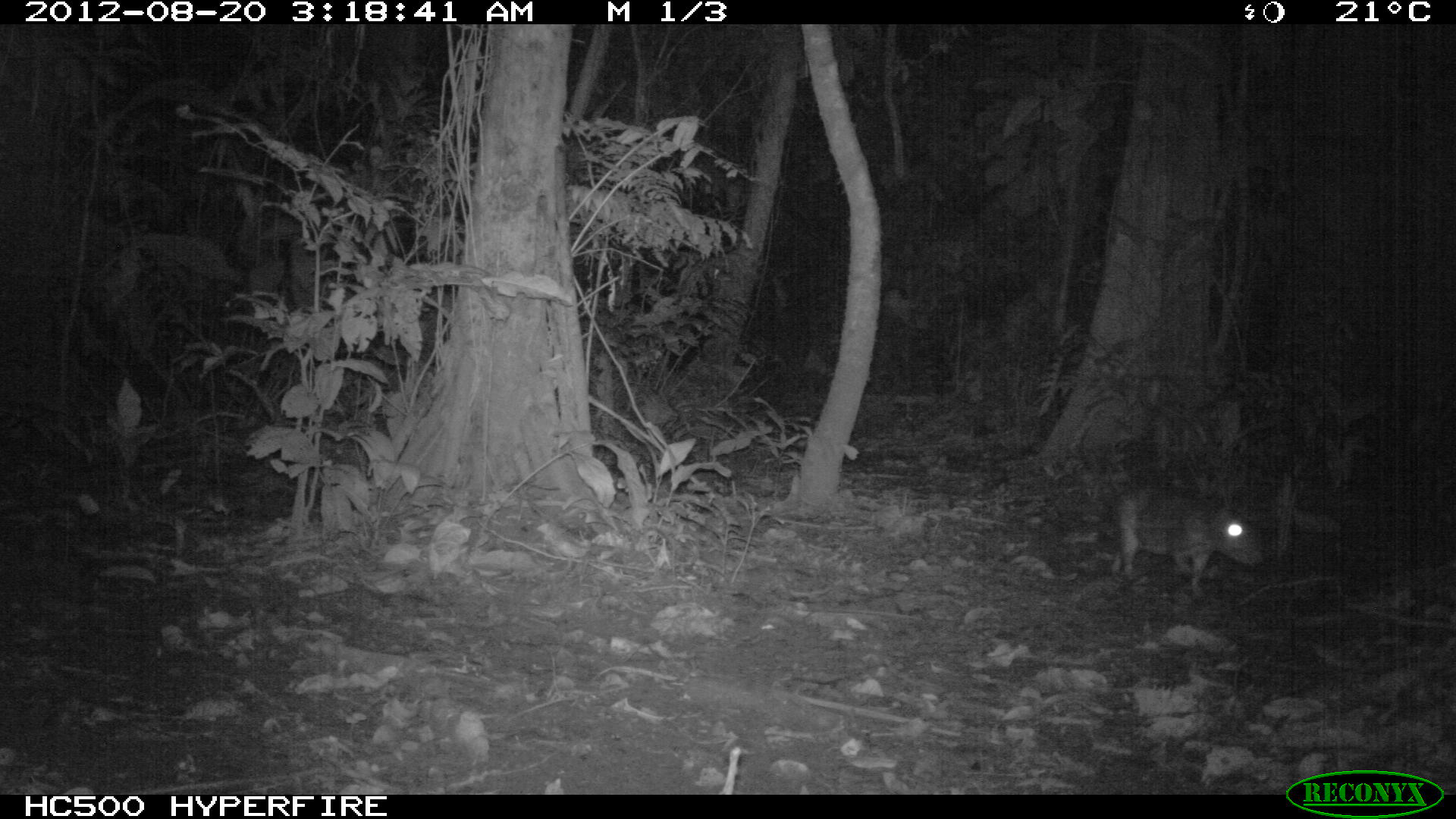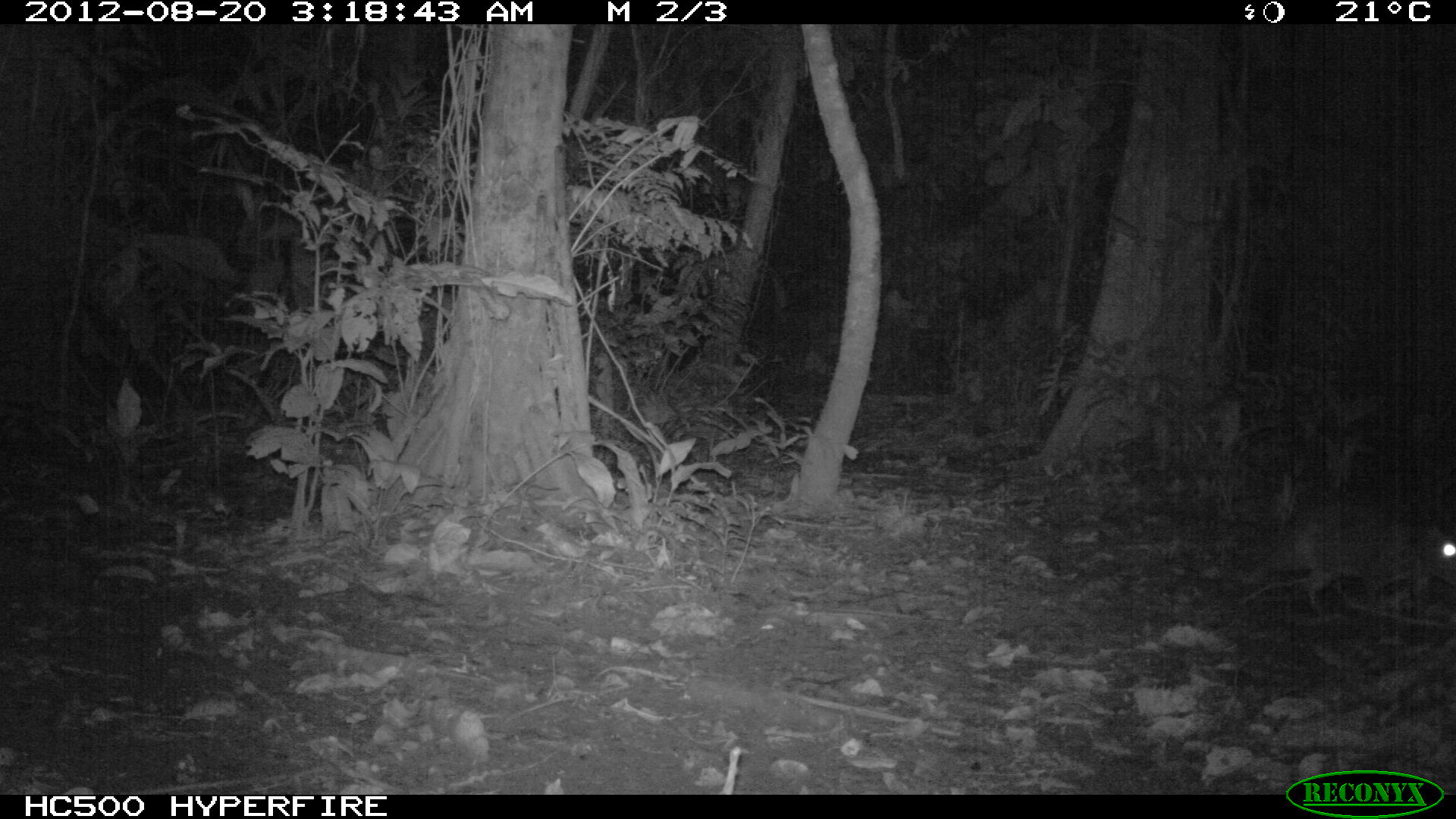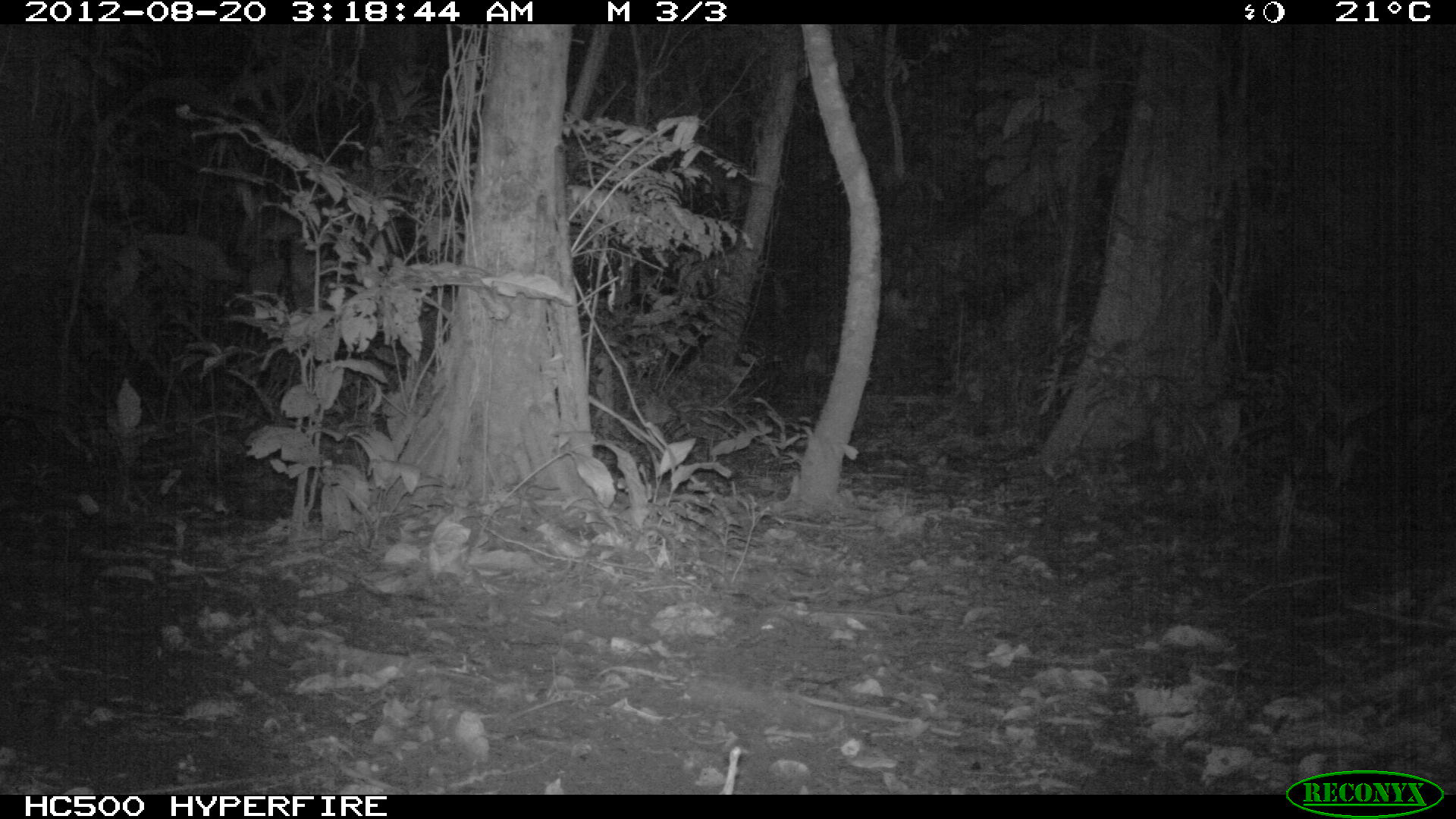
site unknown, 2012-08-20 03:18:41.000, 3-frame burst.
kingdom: Animalia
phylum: Chordata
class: Mammalia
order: Rodentia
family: Cuniculidae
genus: Cuniculus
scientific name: Cuniculus paca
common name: spotted paca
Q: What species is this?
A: Cuniculus paca (spotted paca).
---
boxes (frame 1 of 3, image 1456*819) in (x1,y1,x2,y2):
cuniculus paca: (1106,486,1265,597)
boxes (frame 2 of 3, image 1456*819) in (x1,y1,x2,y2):
cuniculus paca: (1242,500,1456,619)